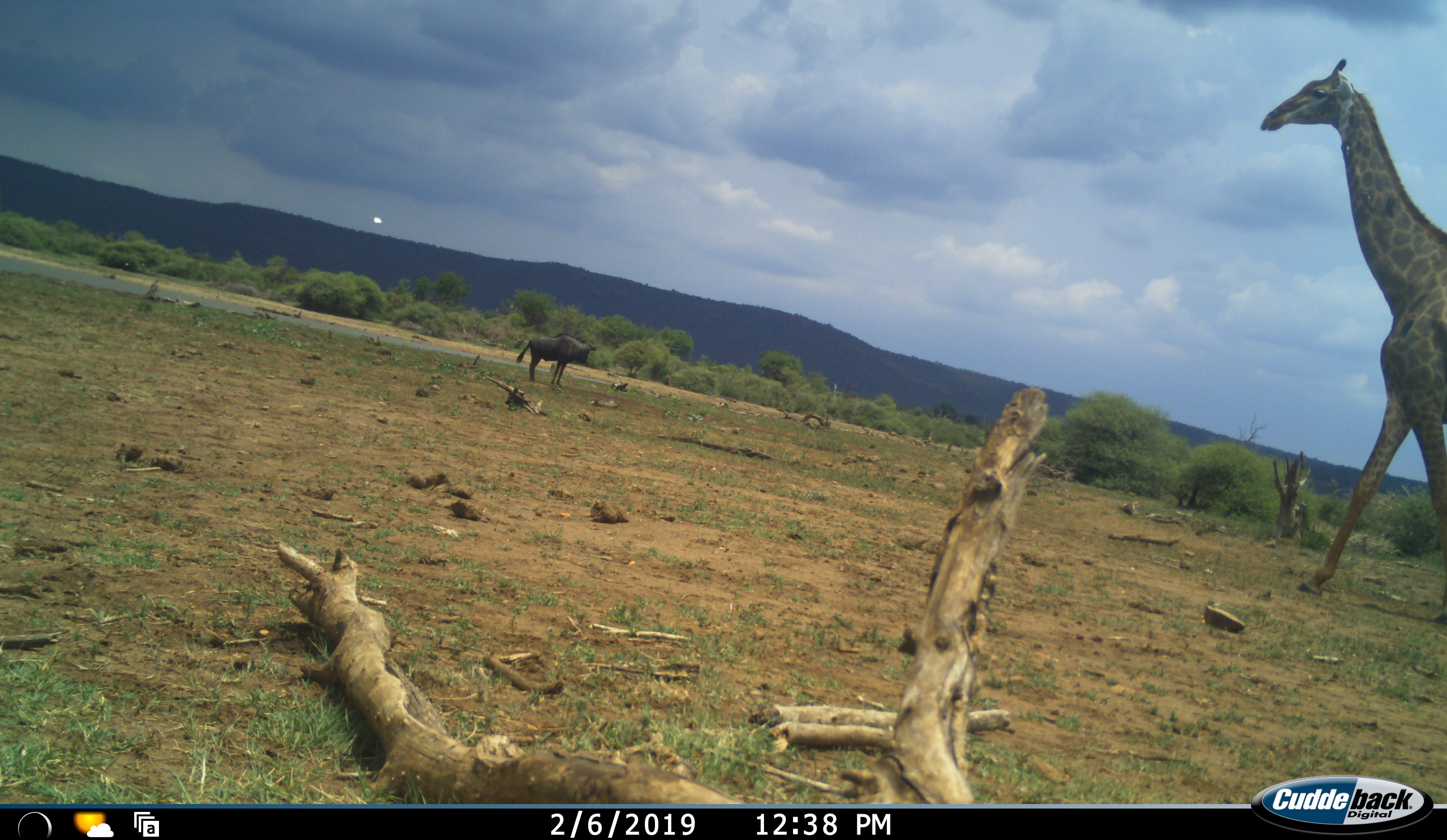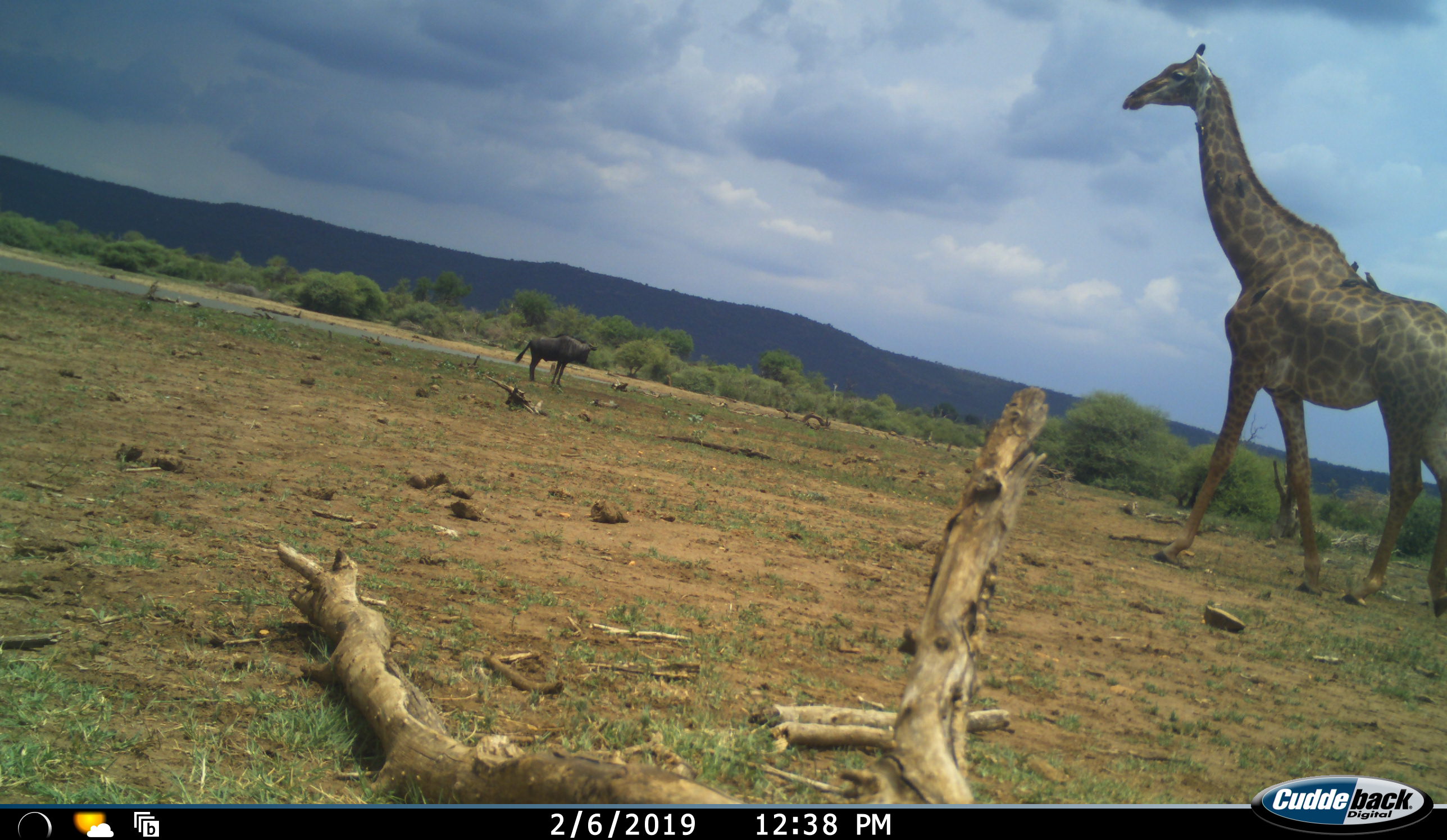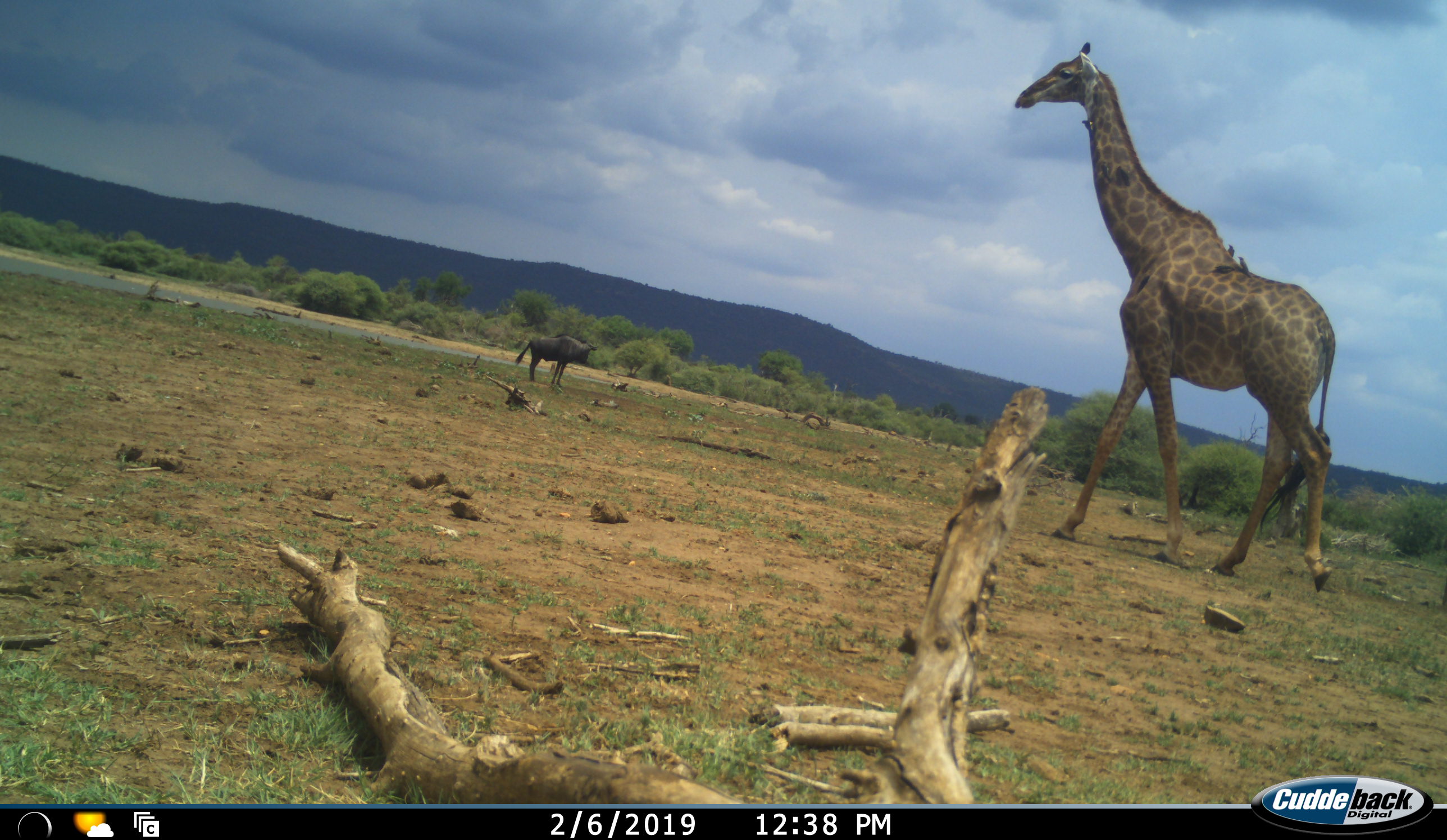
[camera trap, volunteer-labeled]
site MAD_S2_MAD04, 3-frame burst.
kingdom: Animalia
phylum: Chordata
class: Mammalia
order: Artiodactyla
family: Giraffidae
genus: Giraffa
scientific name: Giraffa camelopardalis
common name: giraffe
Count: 1.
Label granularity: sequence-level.